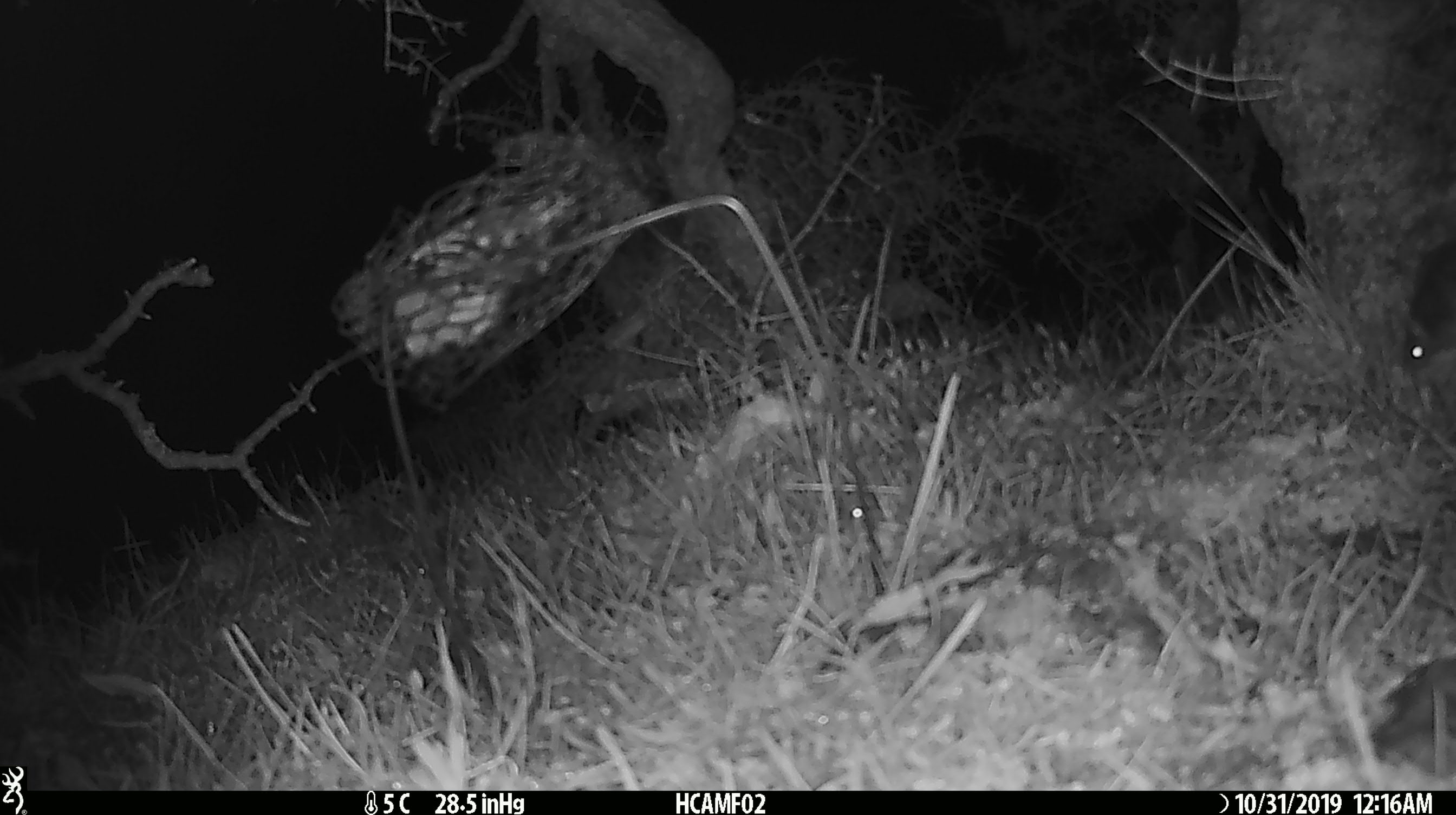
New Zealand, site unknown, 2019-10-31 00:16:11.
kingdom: Animalia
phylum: Chordata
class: Mammalia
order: Rodentia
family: Muridae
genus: Mus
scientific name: Mus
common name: mouse